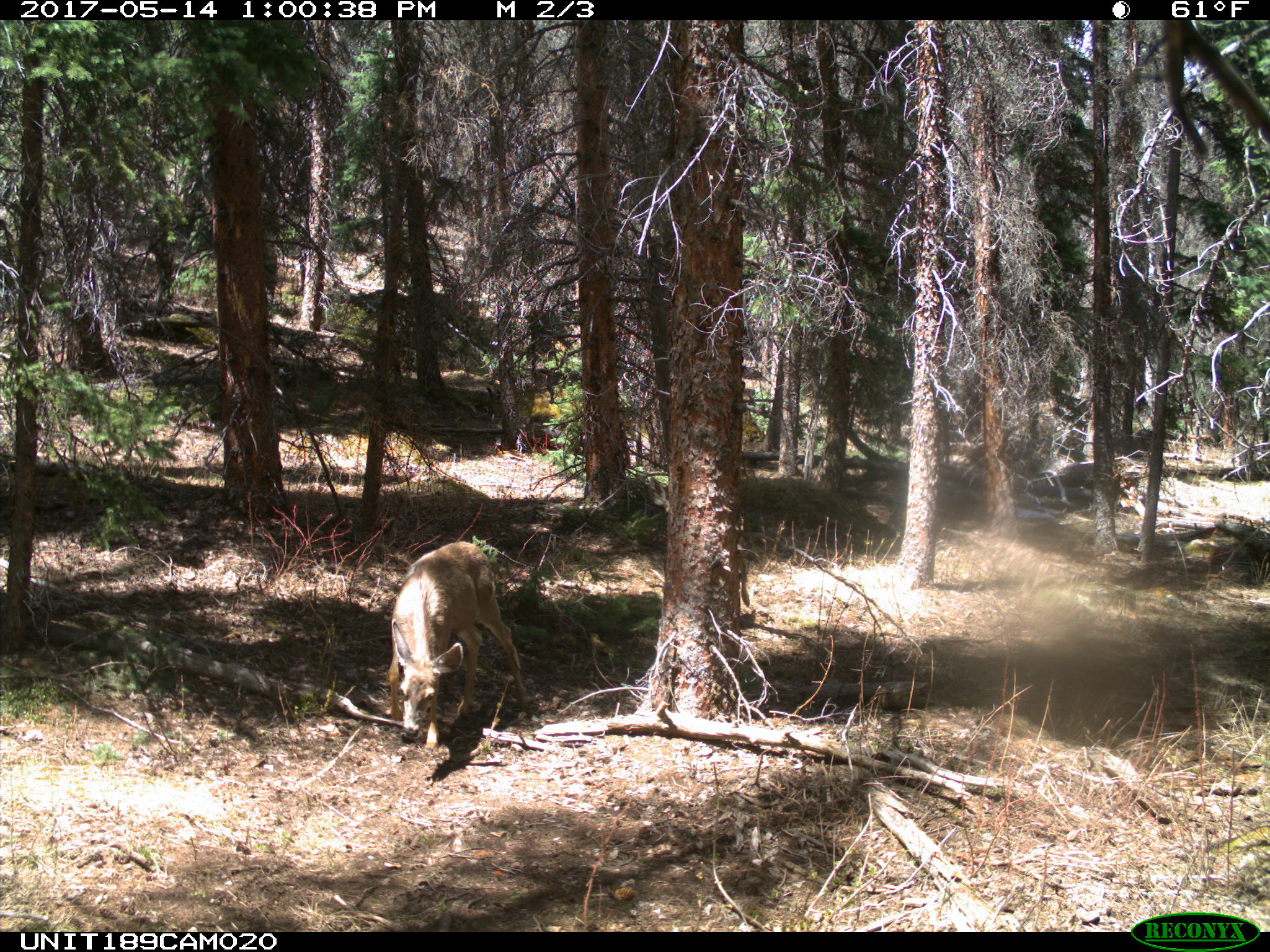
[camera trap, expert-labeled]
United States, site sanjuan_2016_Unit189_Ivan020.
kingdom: Animalia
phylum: Chordata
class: Mammalia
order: Artiodactyla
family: Cervidae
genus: Odocoileus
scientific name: Odocoileus hemionus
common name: mule deer